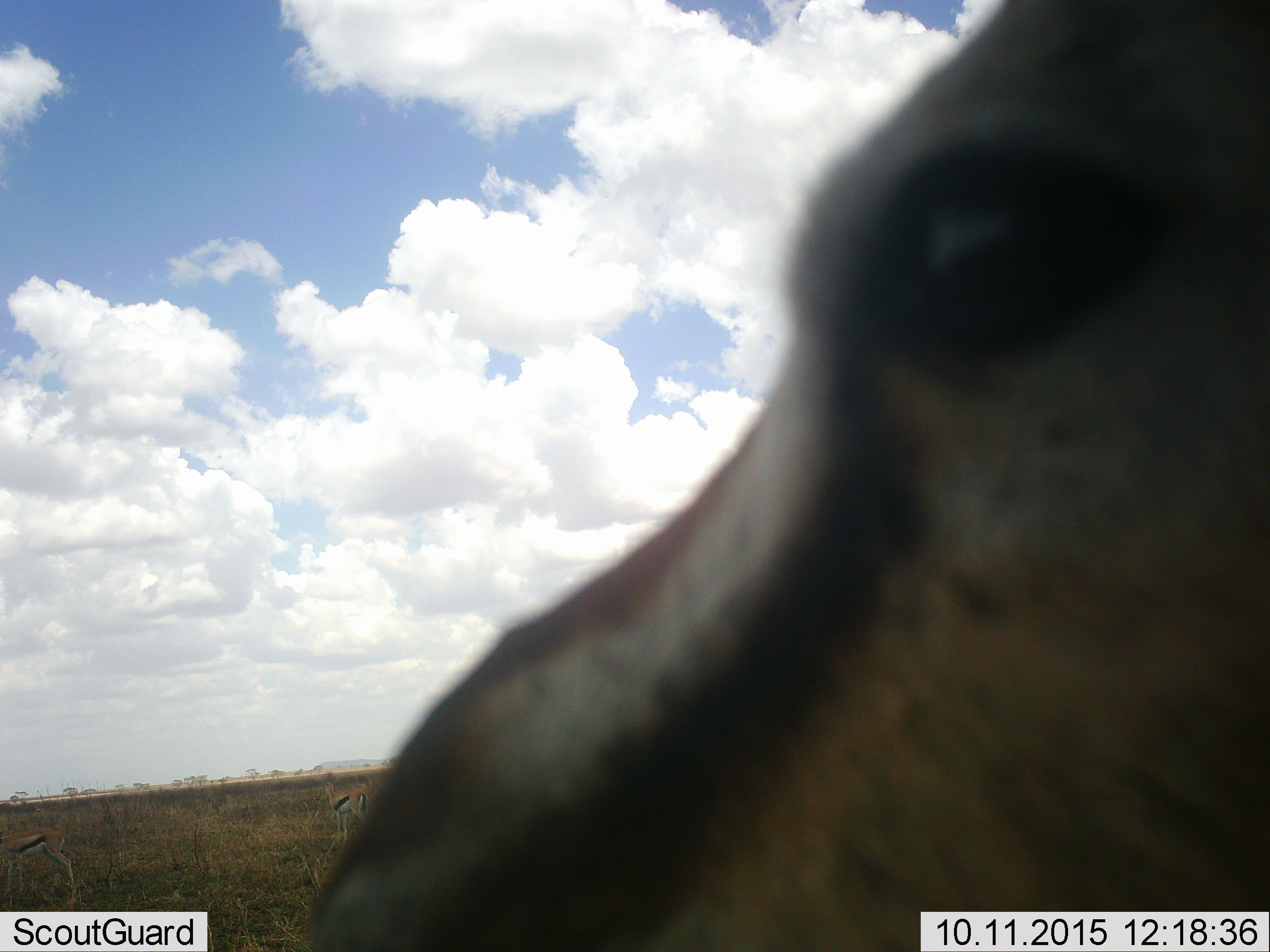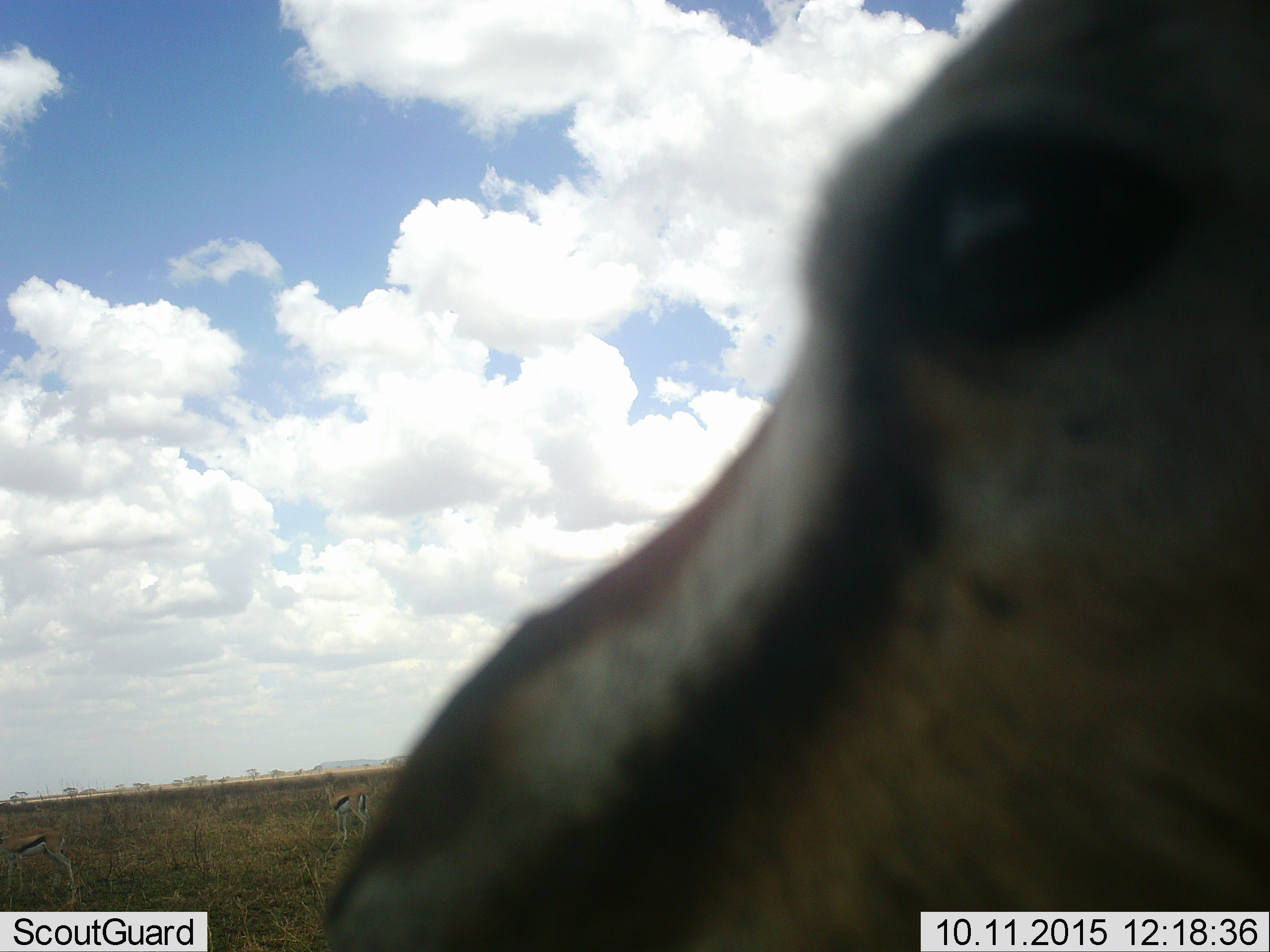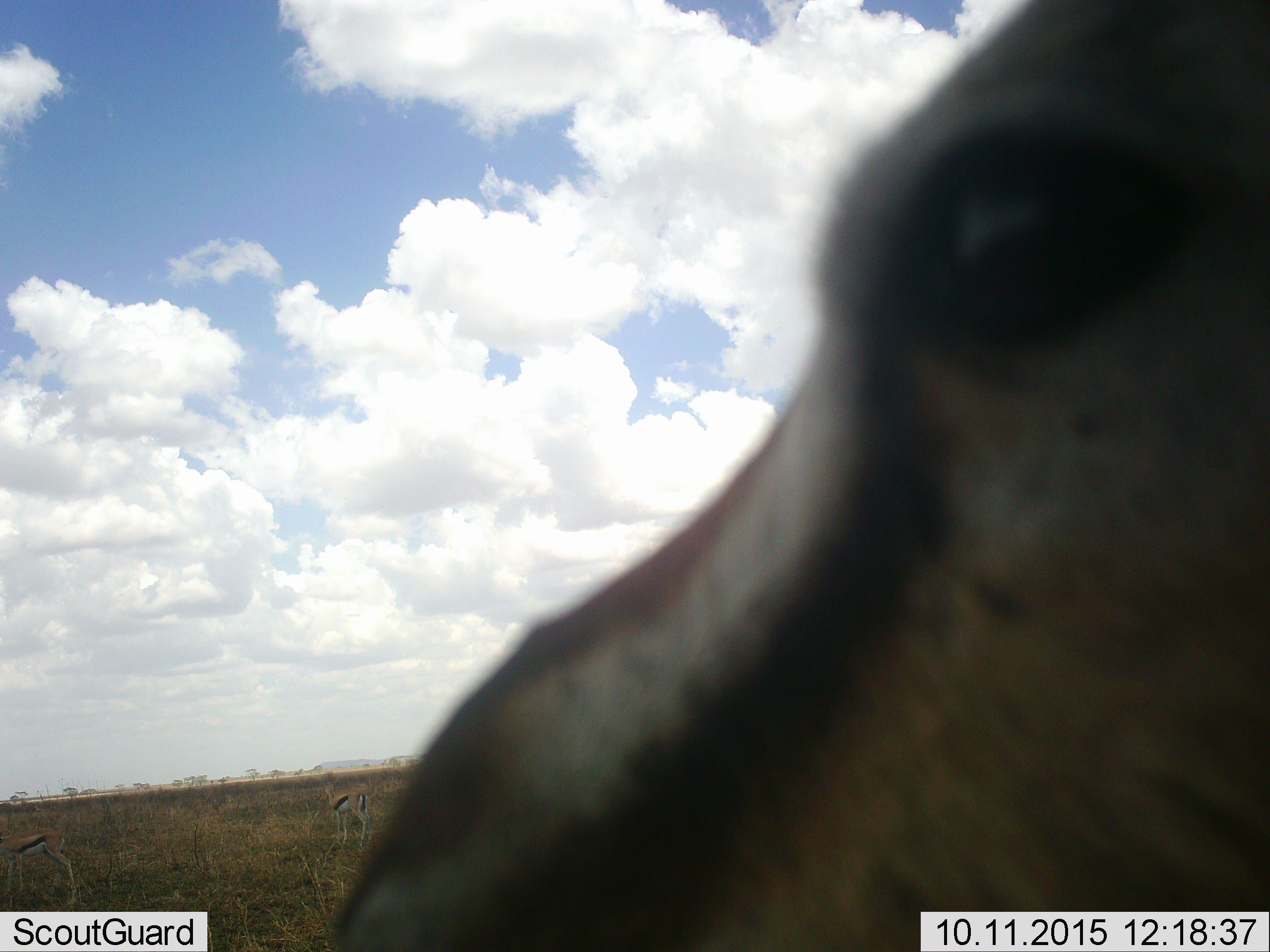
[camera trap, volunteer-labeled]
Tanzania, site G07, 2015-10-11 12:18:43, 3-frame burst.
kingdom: Animalia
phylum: Chordata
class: Mammalia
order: Artiodactyla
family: Bovidae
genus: Eudorcas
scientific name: Eudorcas thomsonii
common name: thomson's gazelle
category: gazellethomsons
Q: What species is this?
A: Gazellethomsons (thomson's gazelle) (Eudorcas thomsonii).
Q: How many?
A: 3.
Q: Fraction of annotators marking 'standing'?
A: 100%.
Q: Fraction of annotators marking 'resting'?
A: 0%.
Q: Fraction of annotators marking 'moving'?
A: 10%.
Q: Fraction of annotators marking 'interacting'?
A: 10%.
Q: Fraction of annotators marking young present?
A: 0%.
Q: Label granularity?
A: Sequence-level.